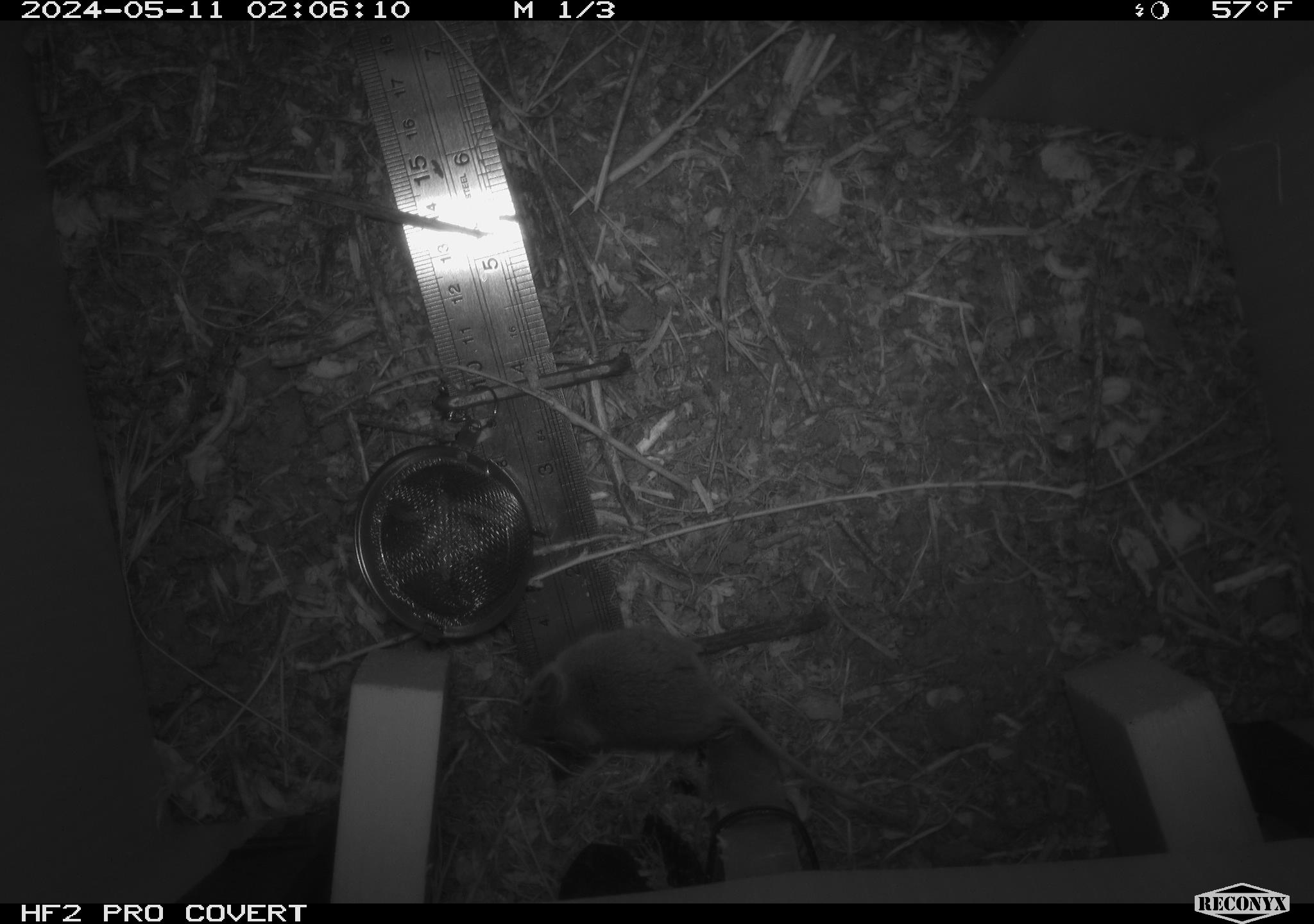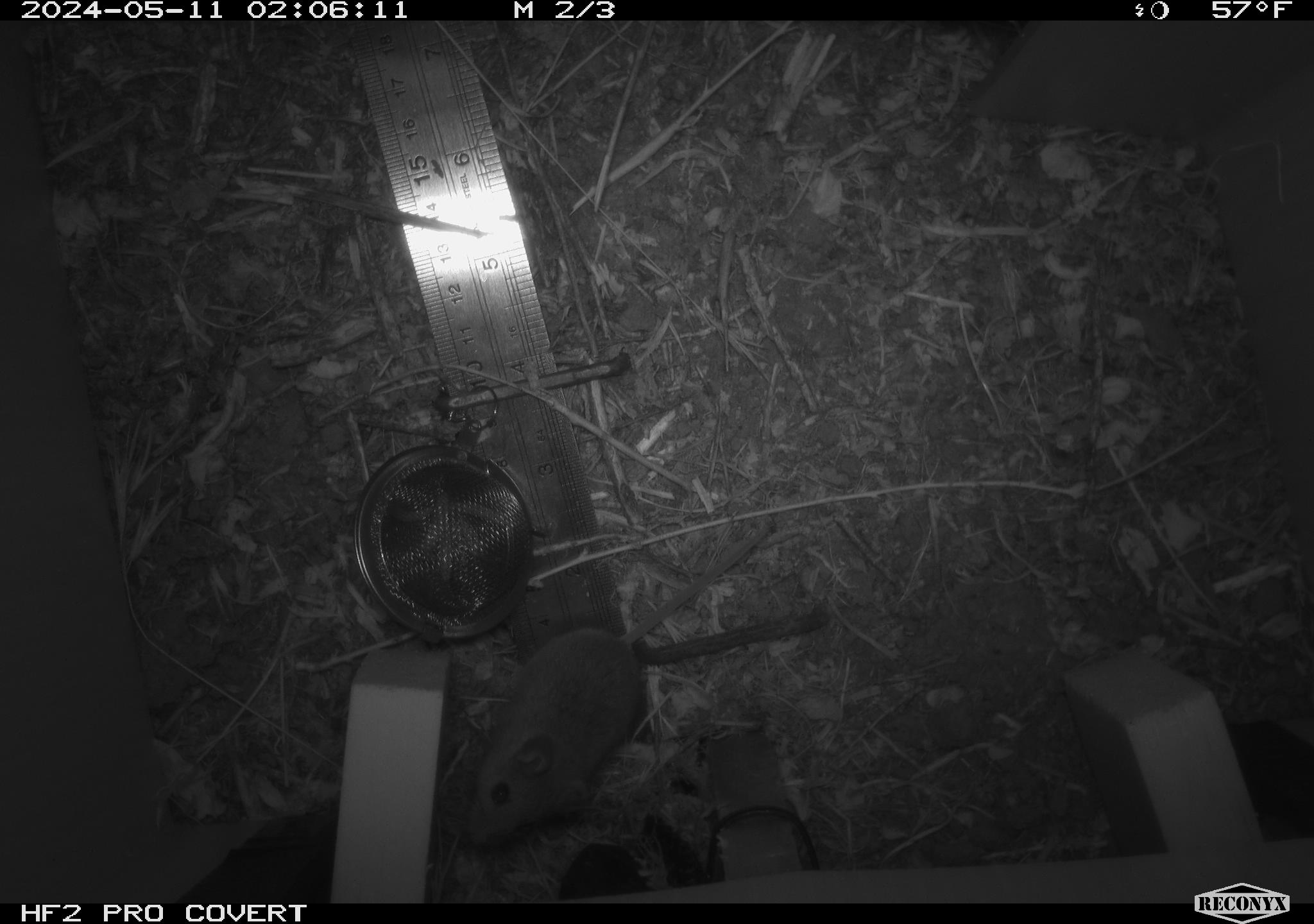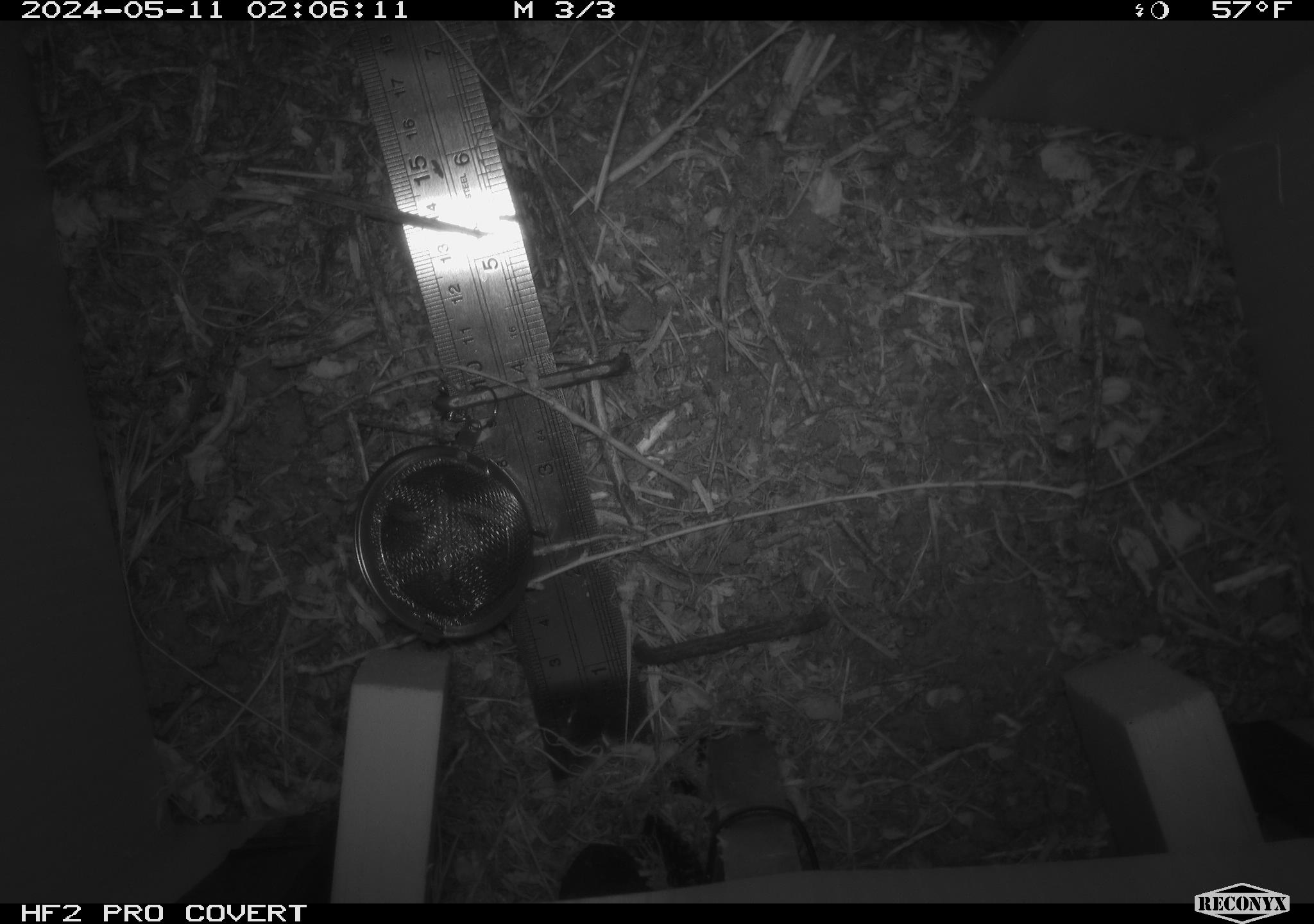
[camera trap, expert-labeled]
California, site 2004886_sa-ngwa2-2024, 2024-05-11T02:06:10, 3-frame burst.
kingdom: Animalia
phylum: Chordata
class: Mammalia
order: Rodentia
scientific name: Rodentia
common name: mouse species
Mouse species (Rodentia).